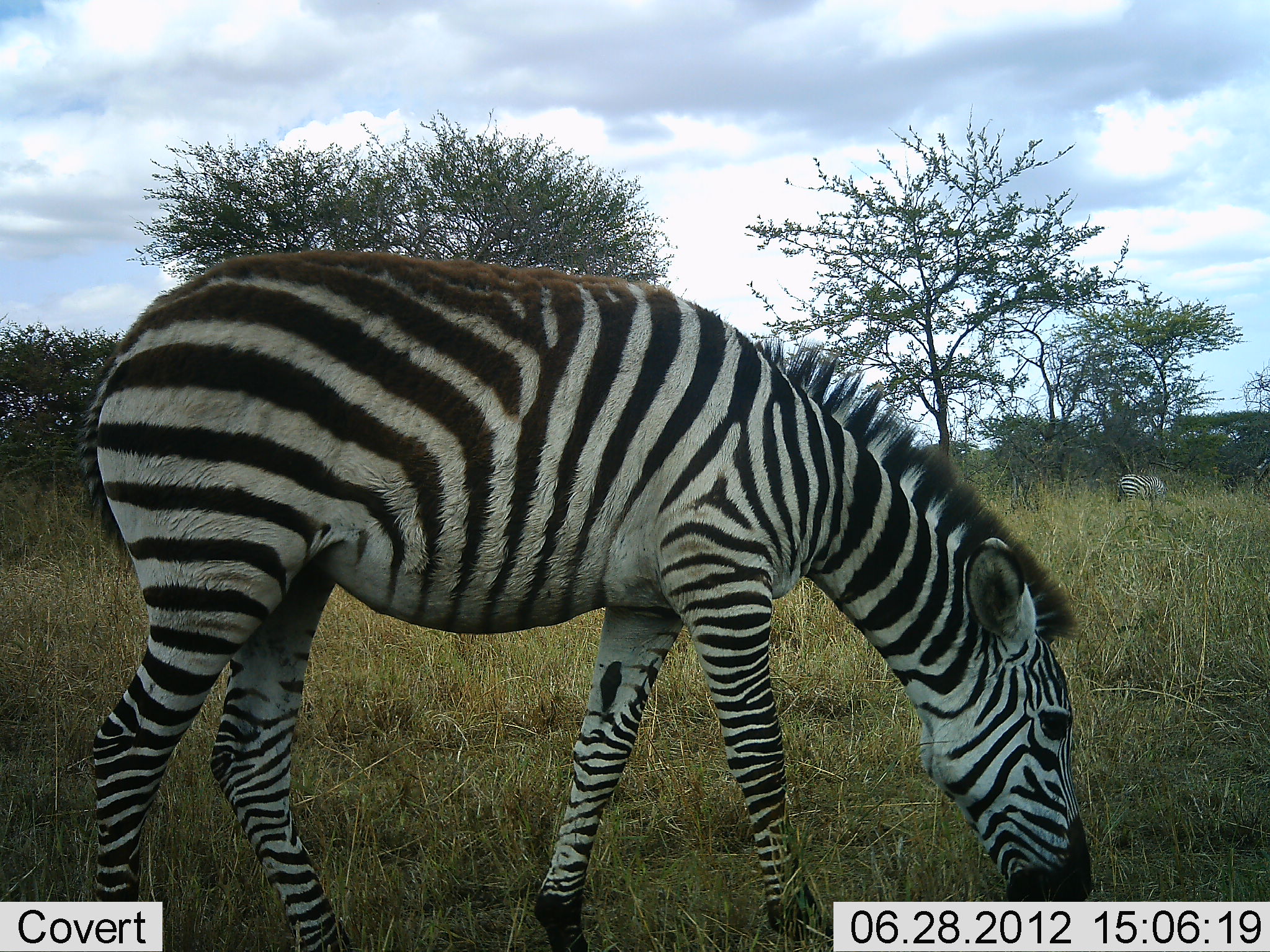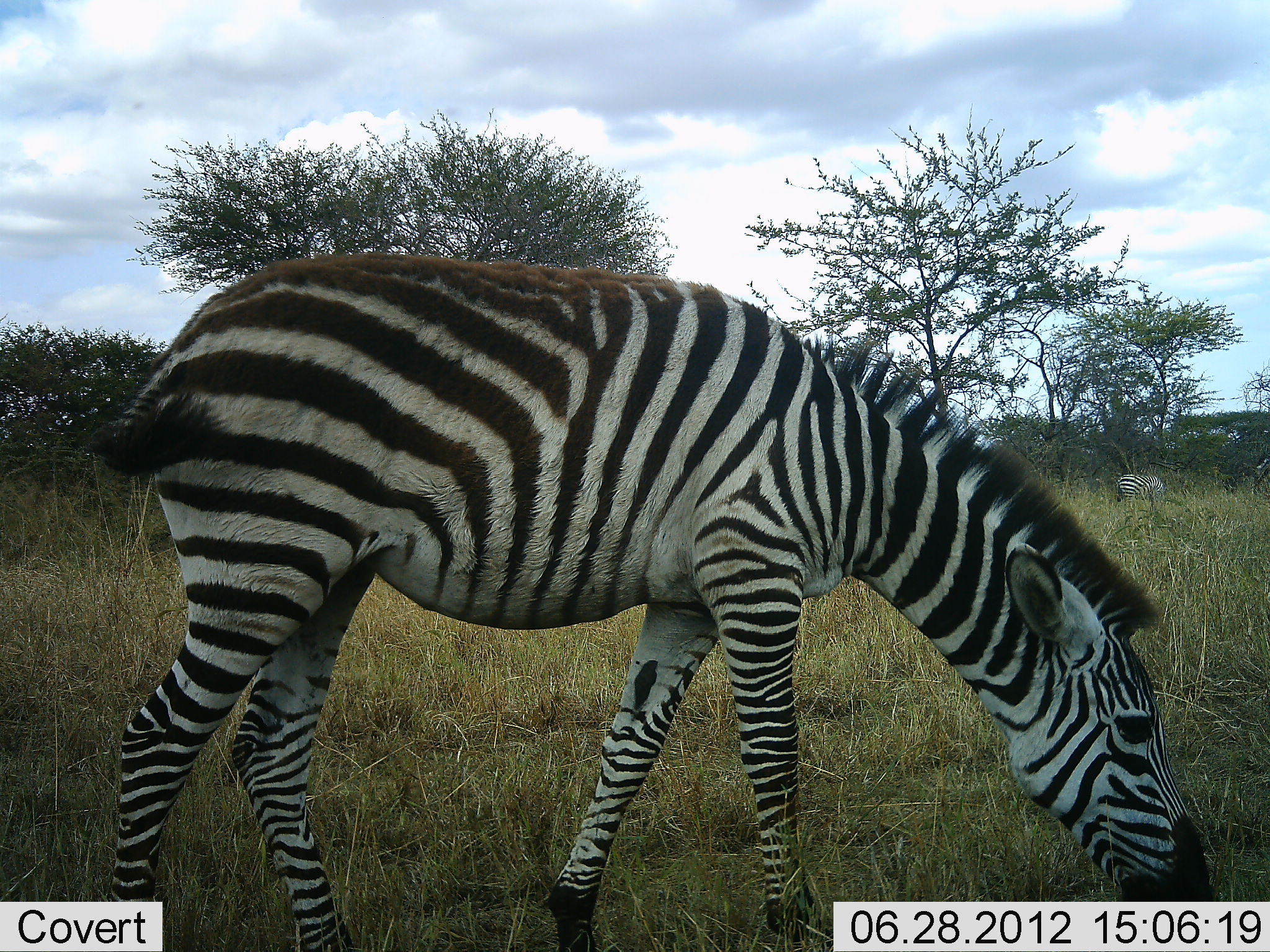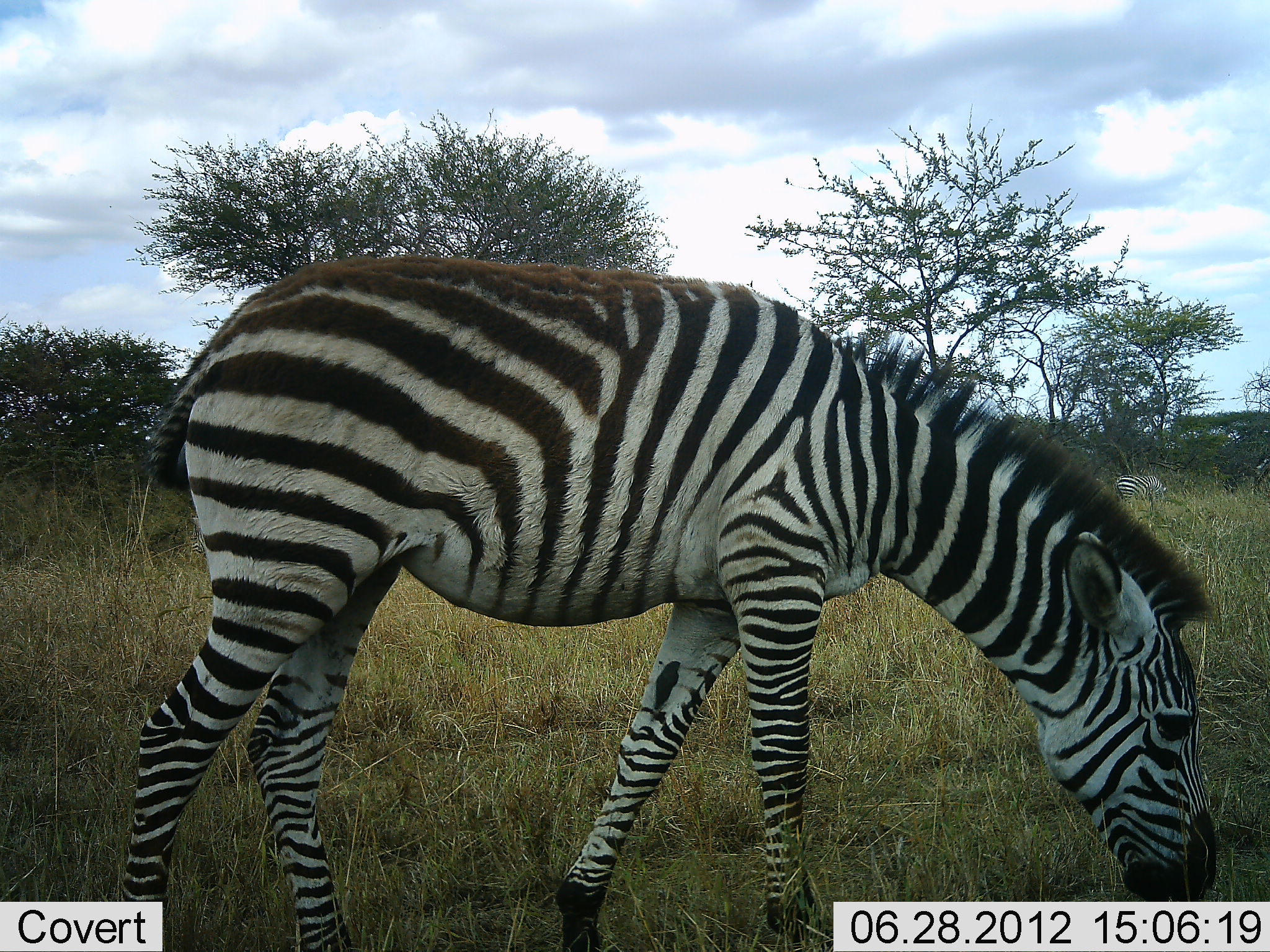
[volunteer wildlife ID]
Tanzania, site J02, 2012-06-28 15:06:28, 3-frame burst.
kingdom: Animalia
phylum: Chordata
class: Mammalia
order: Perissodactyla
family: Equidae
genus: Equus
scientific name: Equus quagga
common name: plains zebra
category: zebra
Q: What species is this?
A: Zebra (plains zebra) (Equus quagga).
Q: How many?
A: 2.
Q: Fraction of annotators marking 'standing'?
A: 30%.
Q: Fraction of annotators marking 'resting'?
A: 0%.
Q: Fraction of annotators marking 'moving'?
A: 10%.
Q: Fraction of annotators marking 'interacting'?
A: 0%.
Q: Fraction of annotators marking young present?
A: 10%.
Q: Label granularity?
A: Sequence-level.